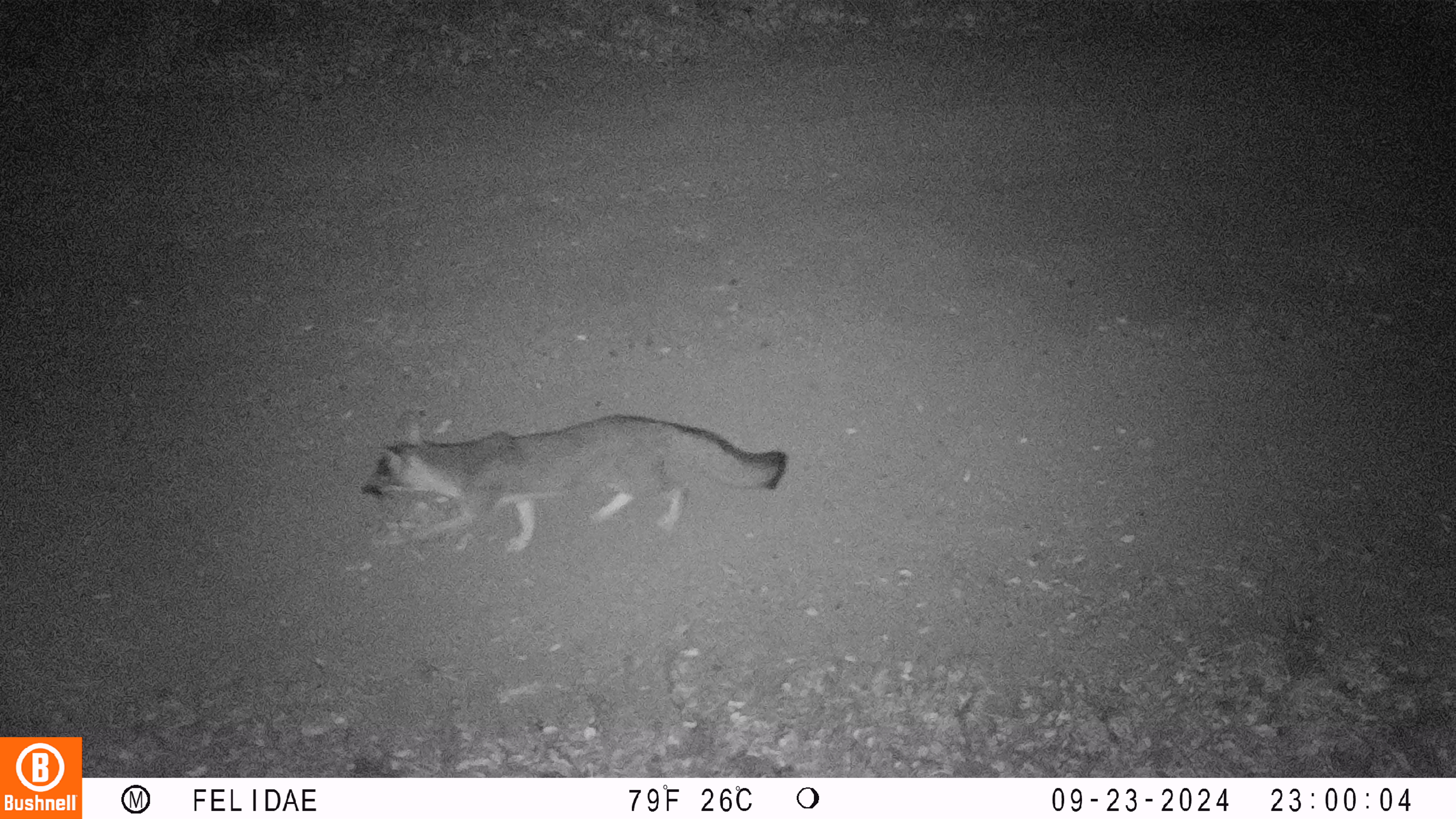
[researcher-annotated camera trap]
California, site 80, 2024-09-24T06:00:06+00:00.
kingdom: Animalia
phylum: Chordata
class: Mammalia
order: Carnivora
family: Canidae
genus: Urocyon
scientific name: Urocyon cinereoargenteus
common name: gray fox